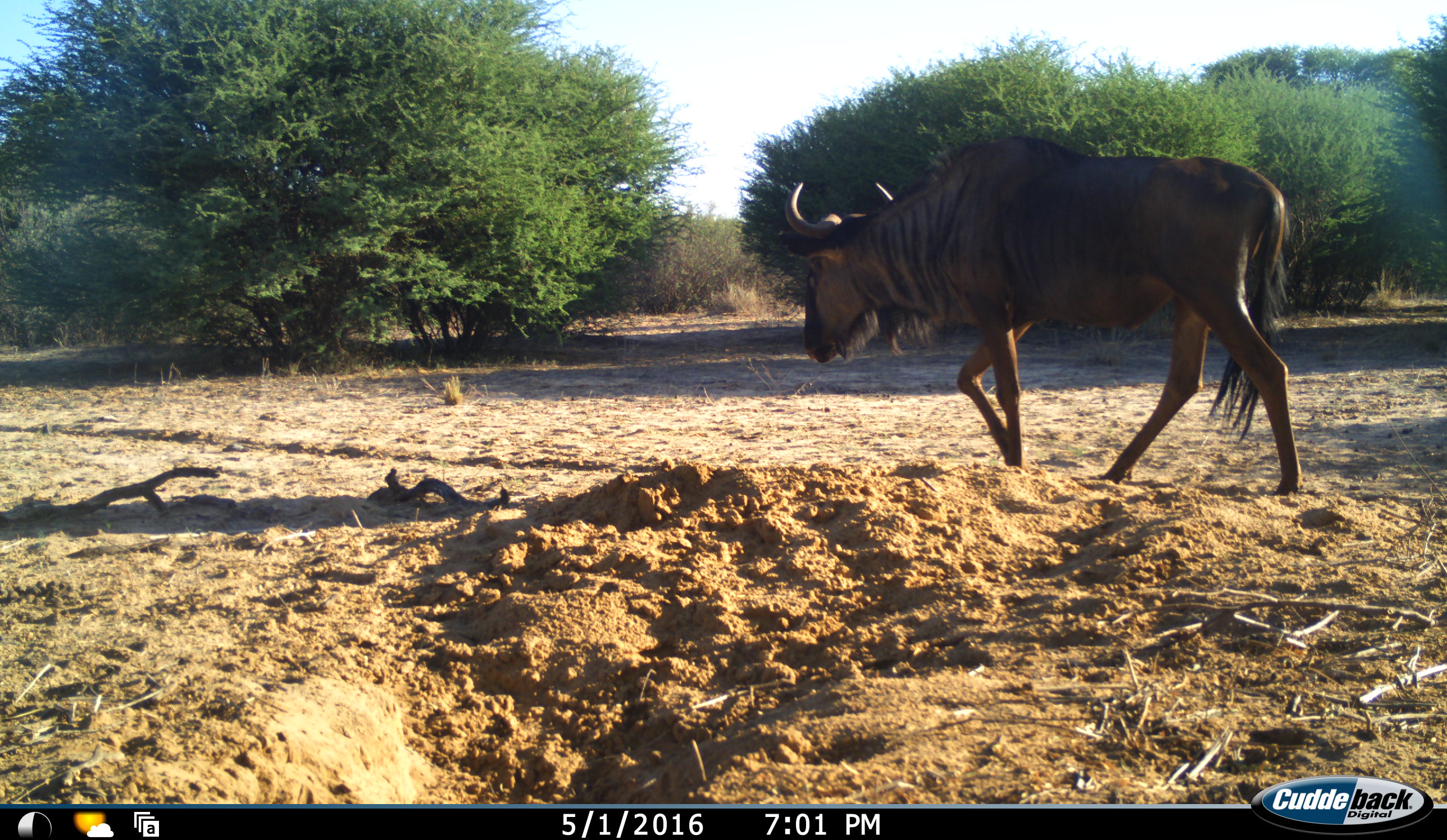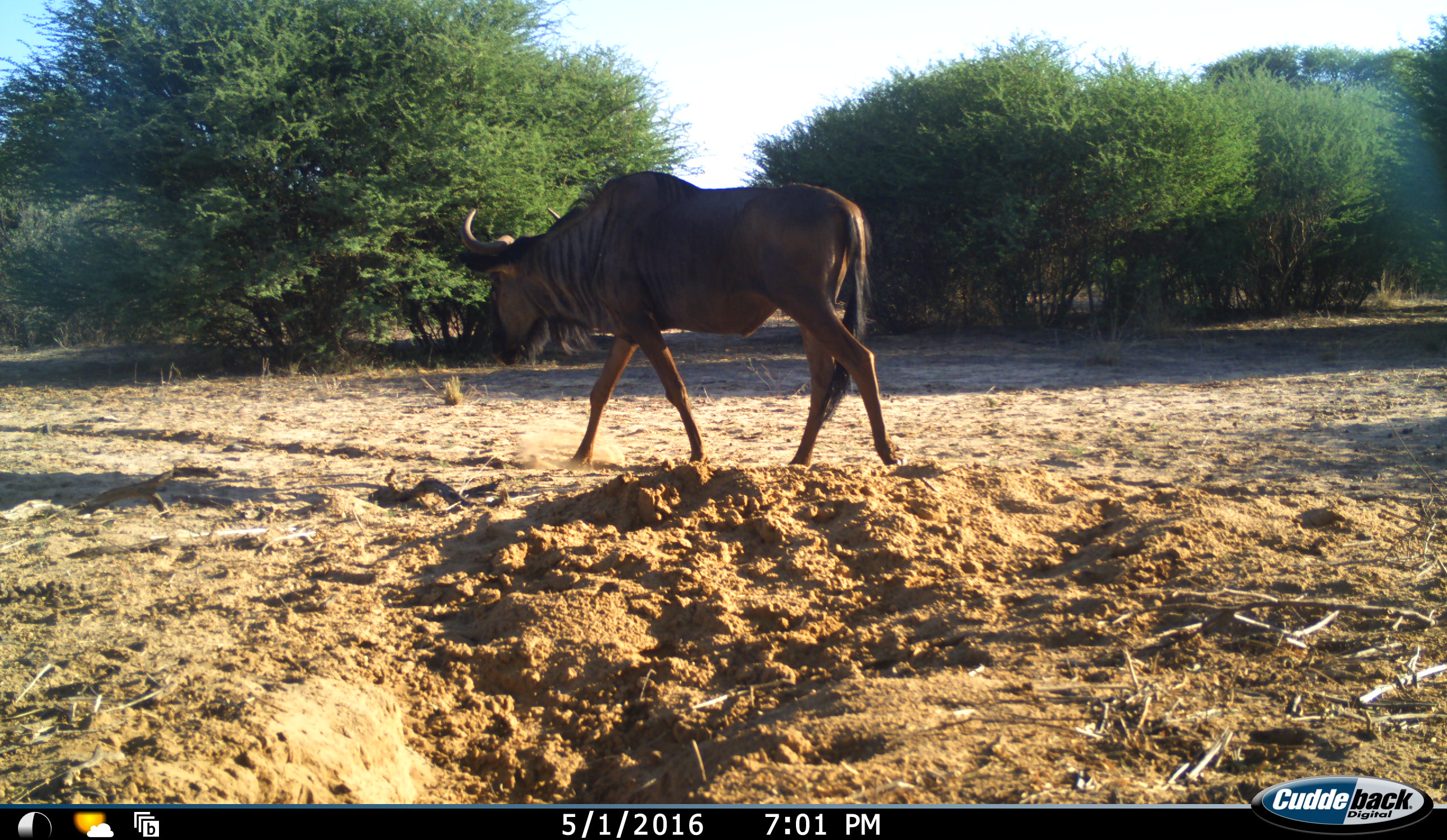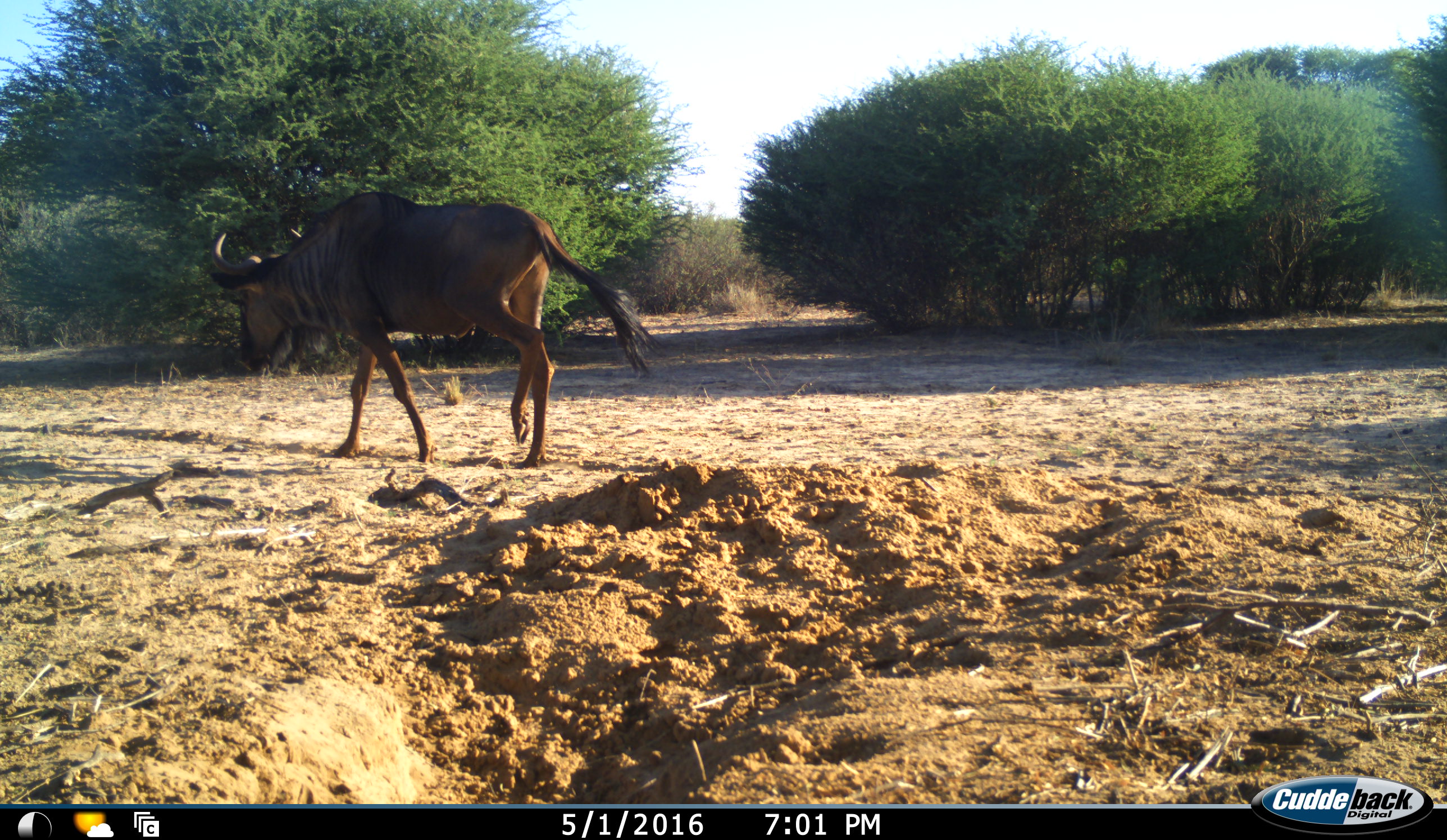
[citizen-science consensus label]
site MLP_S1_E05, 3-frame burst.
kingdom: Animalia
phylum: Chordata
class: Mammalia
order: Artiodactyla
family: Bovidae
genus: Connochaetes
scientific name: Connochaetes taurinus taurinus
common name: blue wildebeest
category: wildebeestblue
Wildebeestblue (blue wildebeest) (Connochaetes taurinus taurinus), count 1. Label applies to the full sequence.